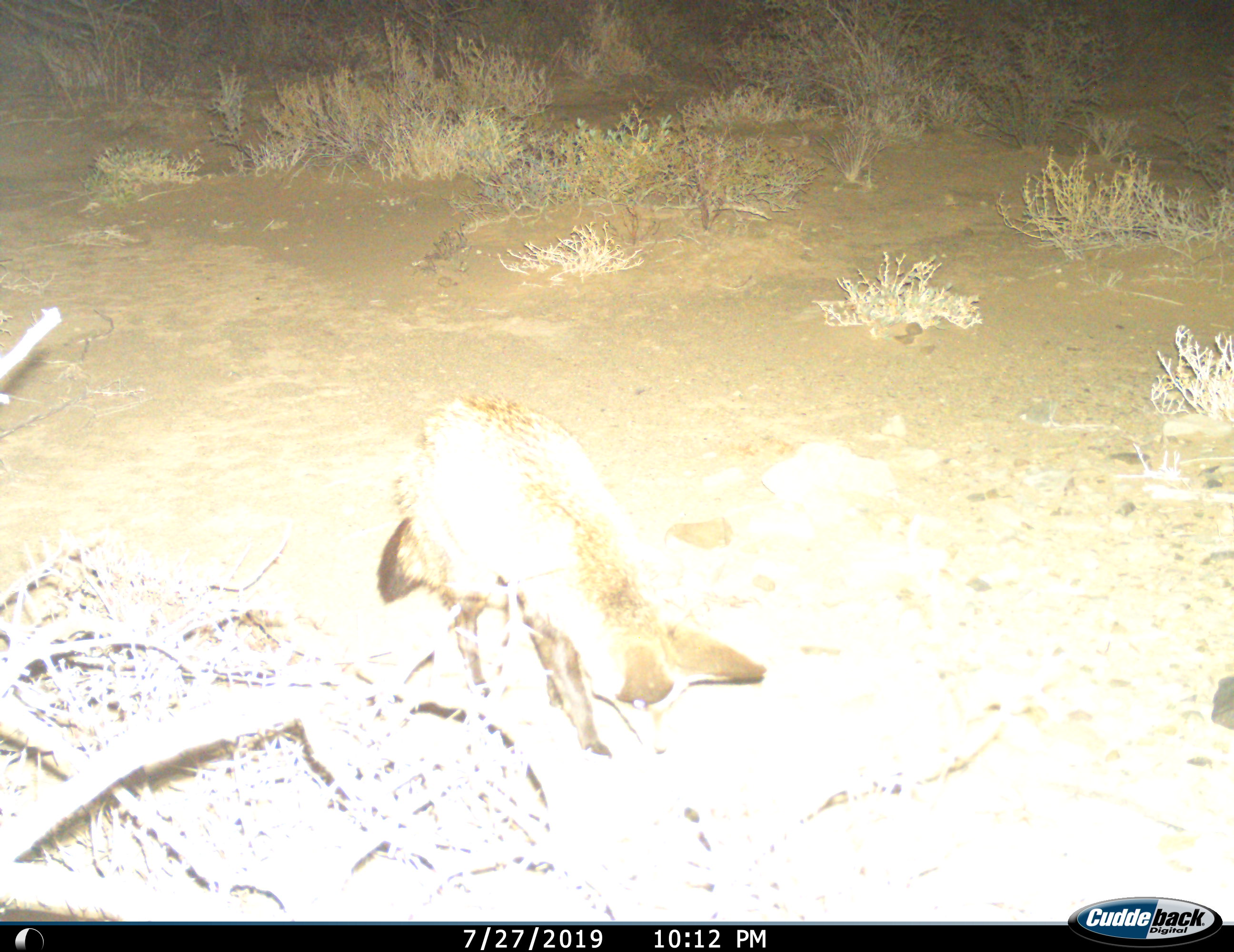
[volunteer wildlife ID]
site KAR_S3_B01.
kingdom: Animalia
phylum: Chordata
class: Mammalia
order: Carnivora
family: Canidae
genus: Otocyon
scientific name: Otocyon megalotis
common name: bat-eared fox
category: foxbateared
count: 1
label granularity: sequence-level